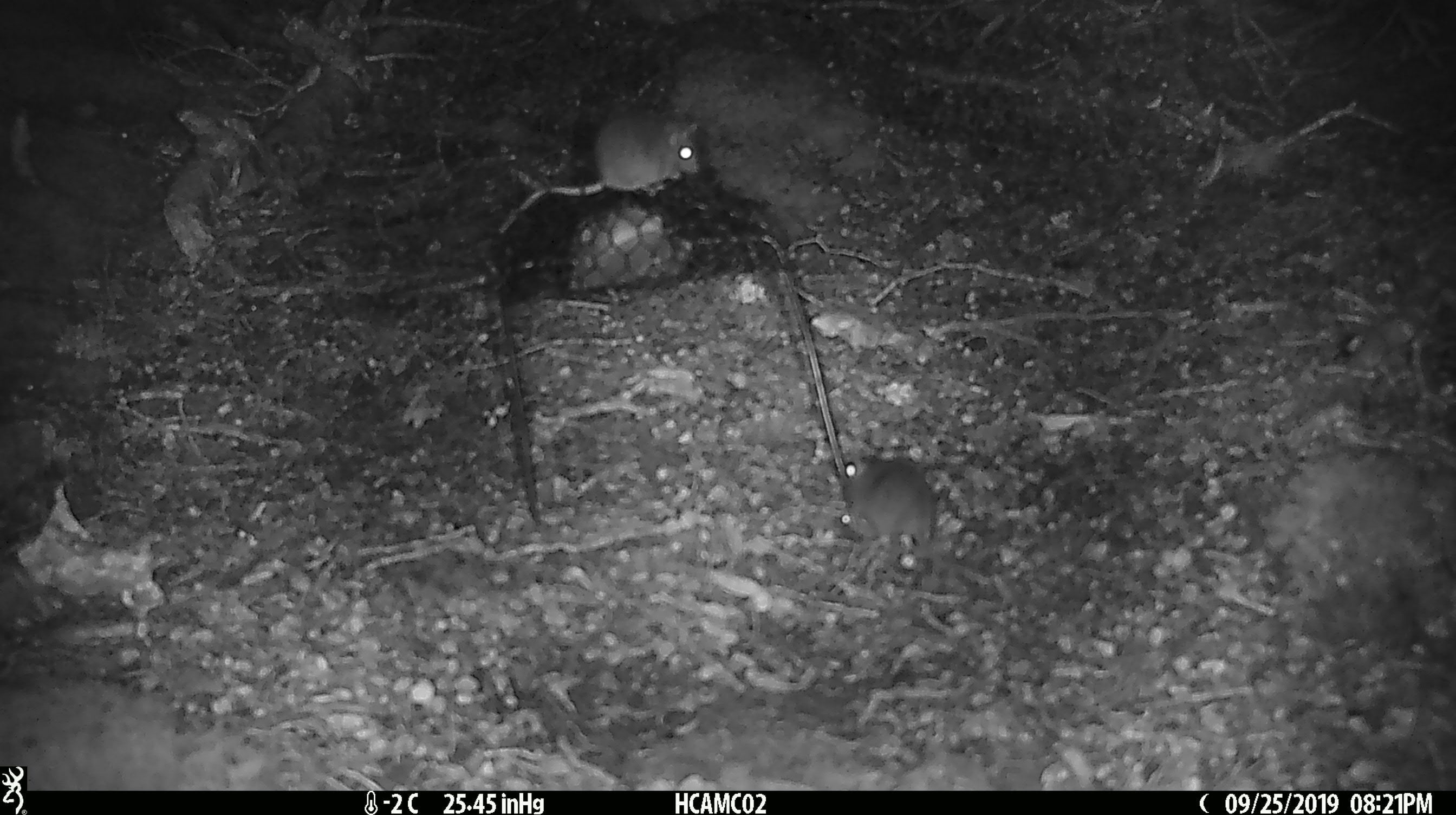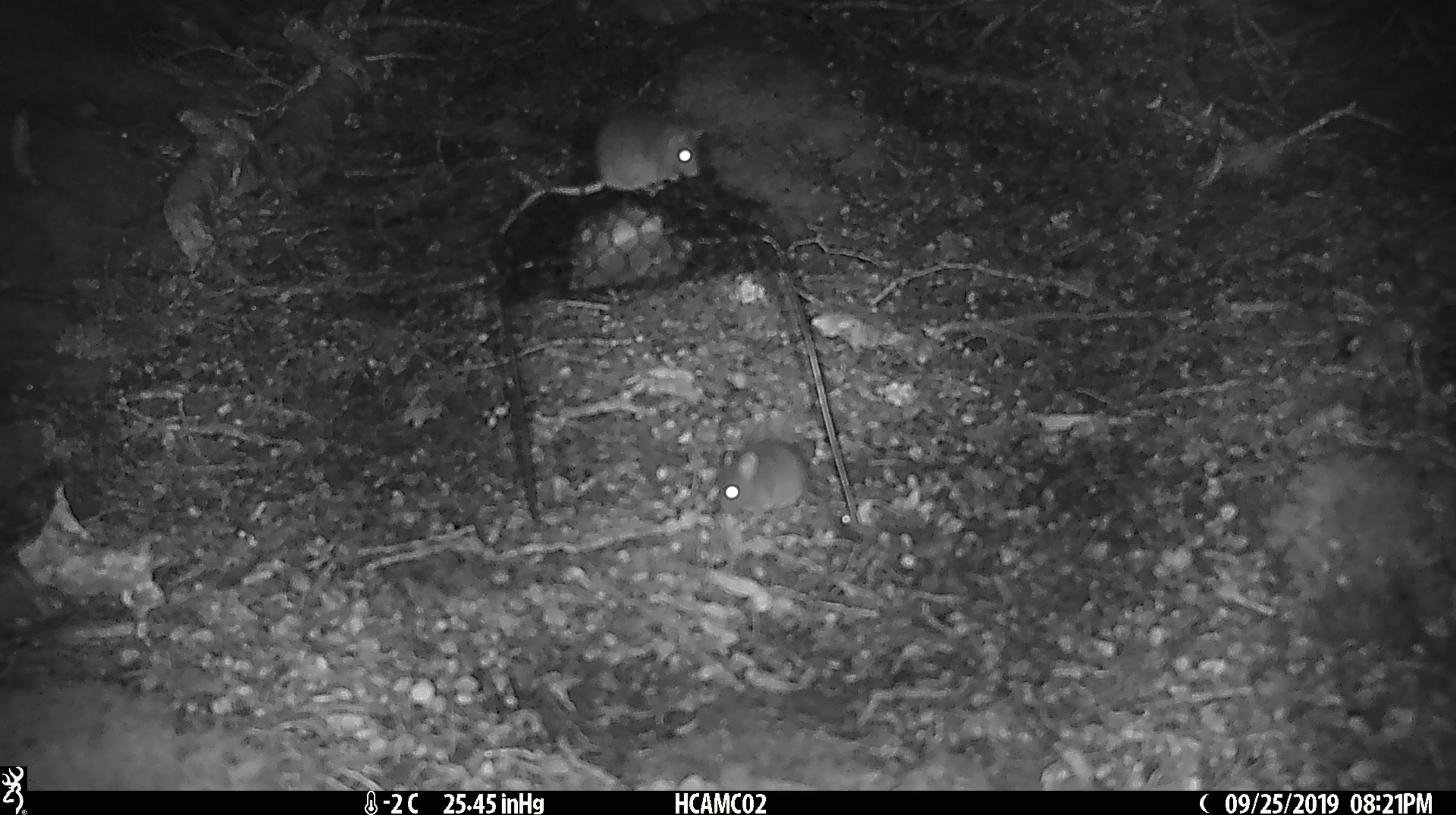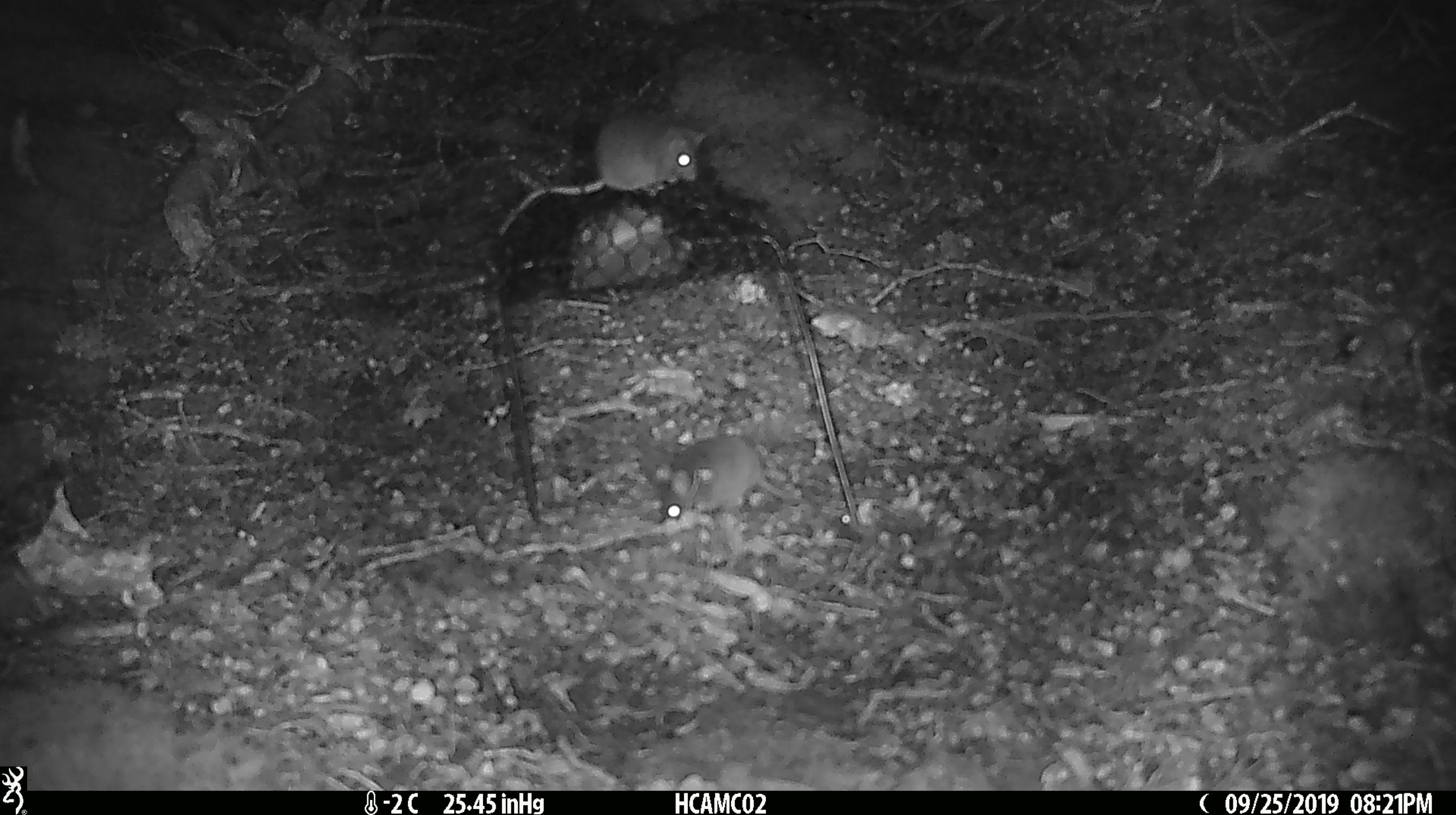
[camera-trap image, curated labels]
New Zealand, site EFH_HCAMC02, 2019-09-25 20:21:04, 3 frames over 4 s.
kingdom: Animalia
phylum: Chordata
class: Mammalia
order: Rodentia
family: Muridae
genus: Mus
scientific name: Mus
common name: mouse